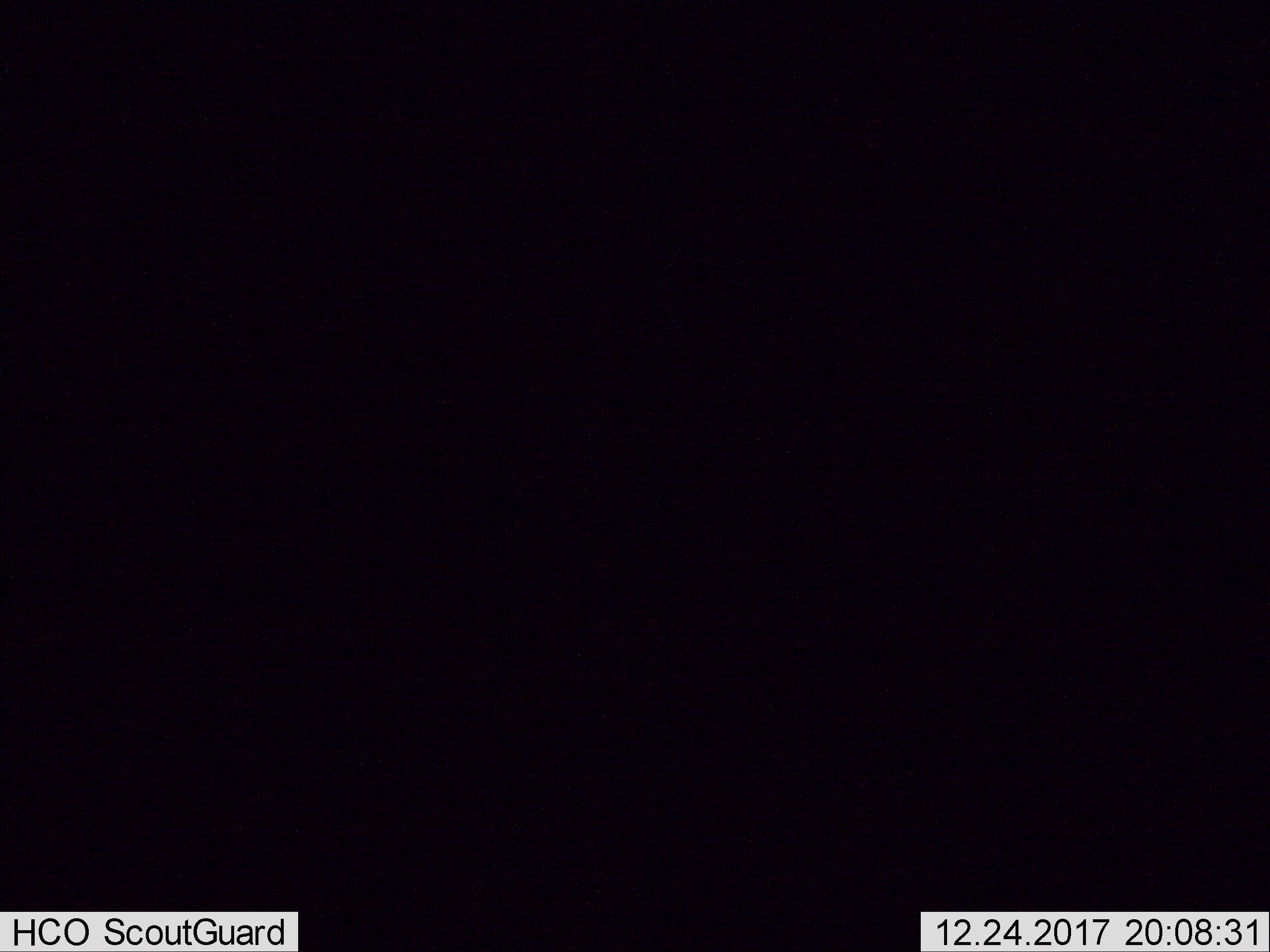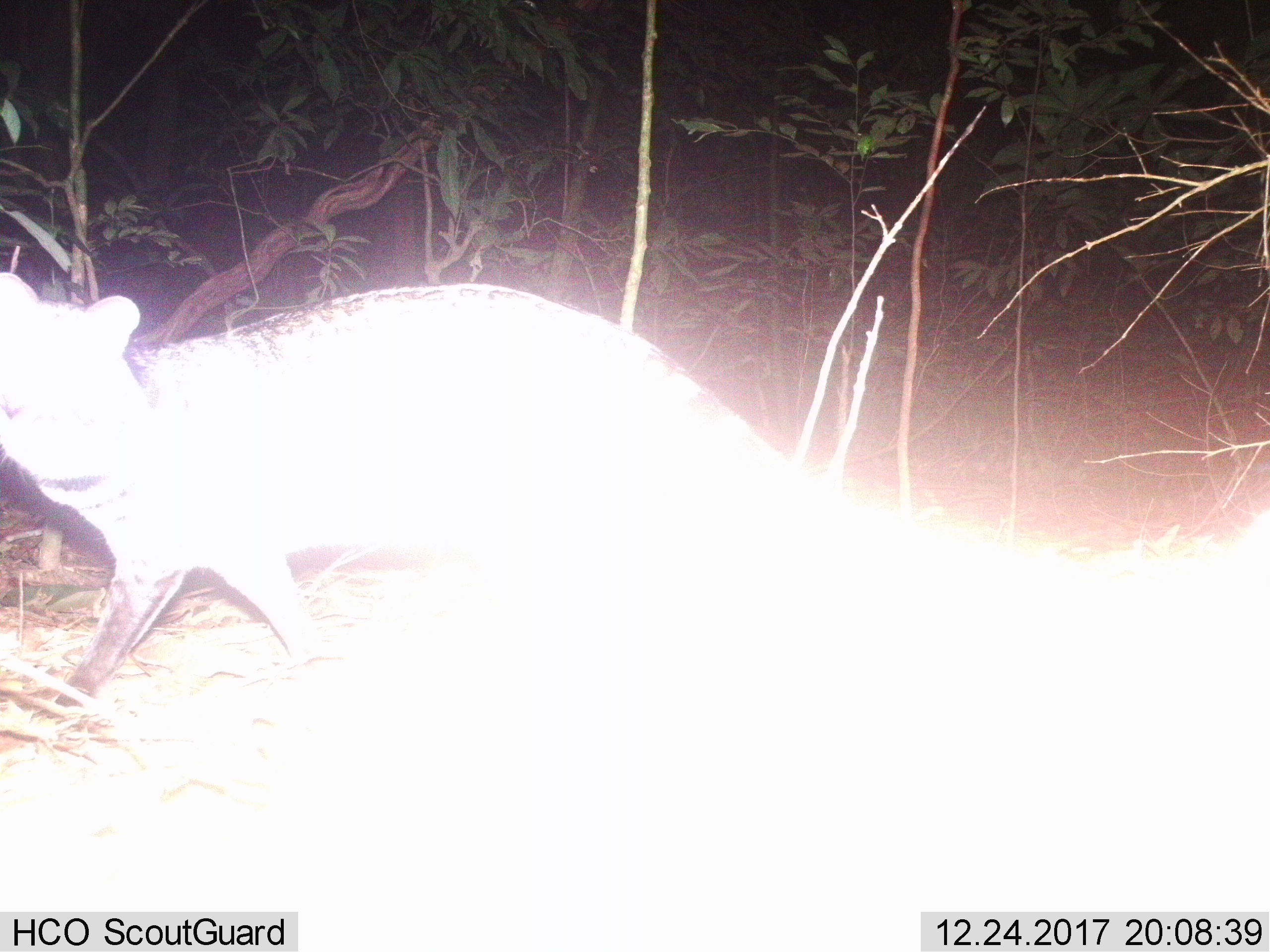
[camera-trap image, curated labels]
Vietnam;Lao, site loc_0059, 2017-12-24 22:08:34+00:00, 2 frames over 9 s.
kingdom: Animalia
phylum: Chordata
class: Mammalia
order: Carnivora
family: Viverridae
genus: Viverra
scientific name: Viverra zibetha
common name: large indian civet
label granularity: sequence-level